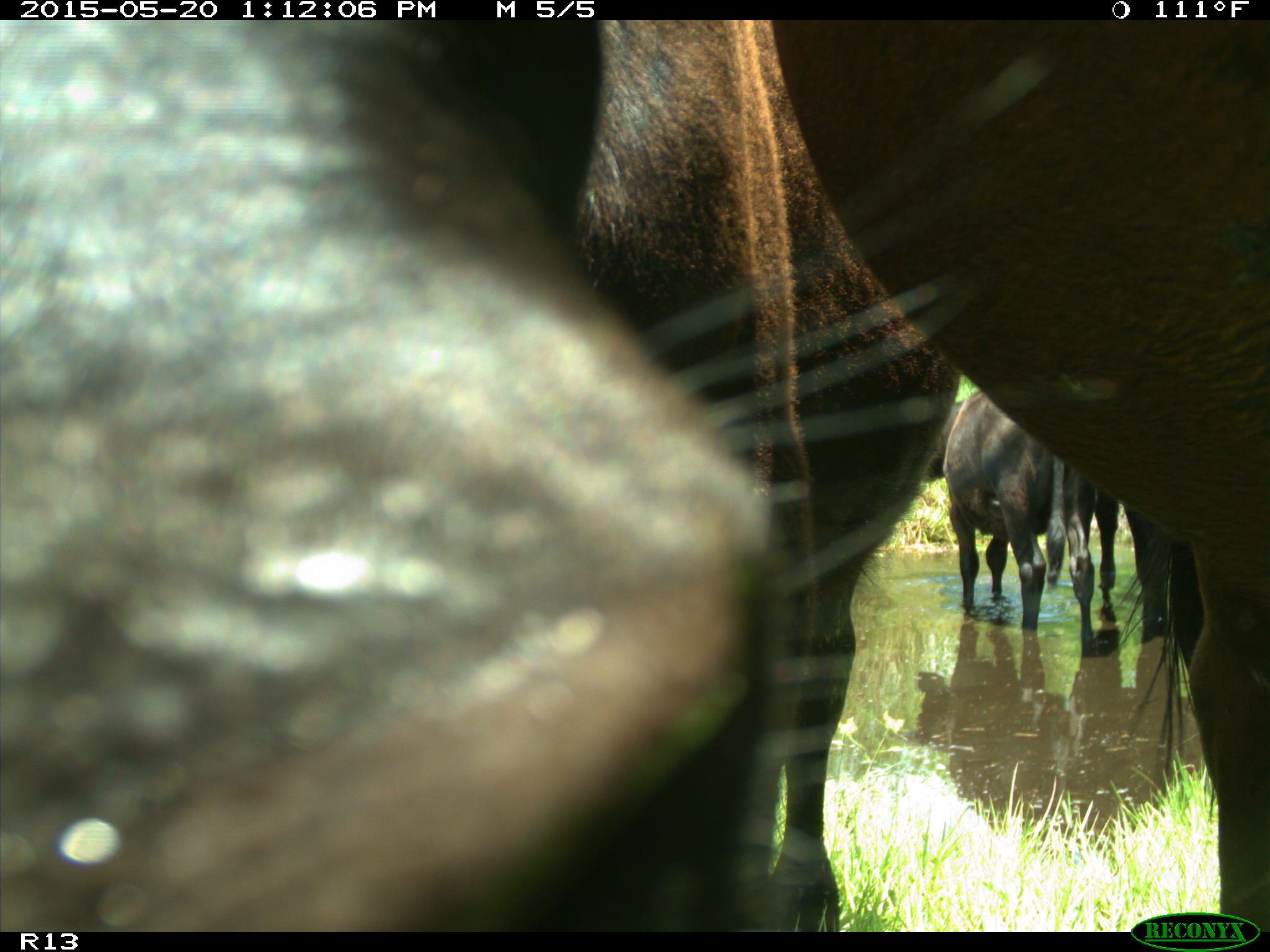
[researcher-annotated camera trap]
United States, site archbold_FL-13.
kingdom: Animalia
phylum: Chordata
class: Mammalia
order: Artiodactyla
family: Bovidae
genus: Bos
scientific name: Bos taurus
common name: domestic cow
Bos taurus (domestic cow).